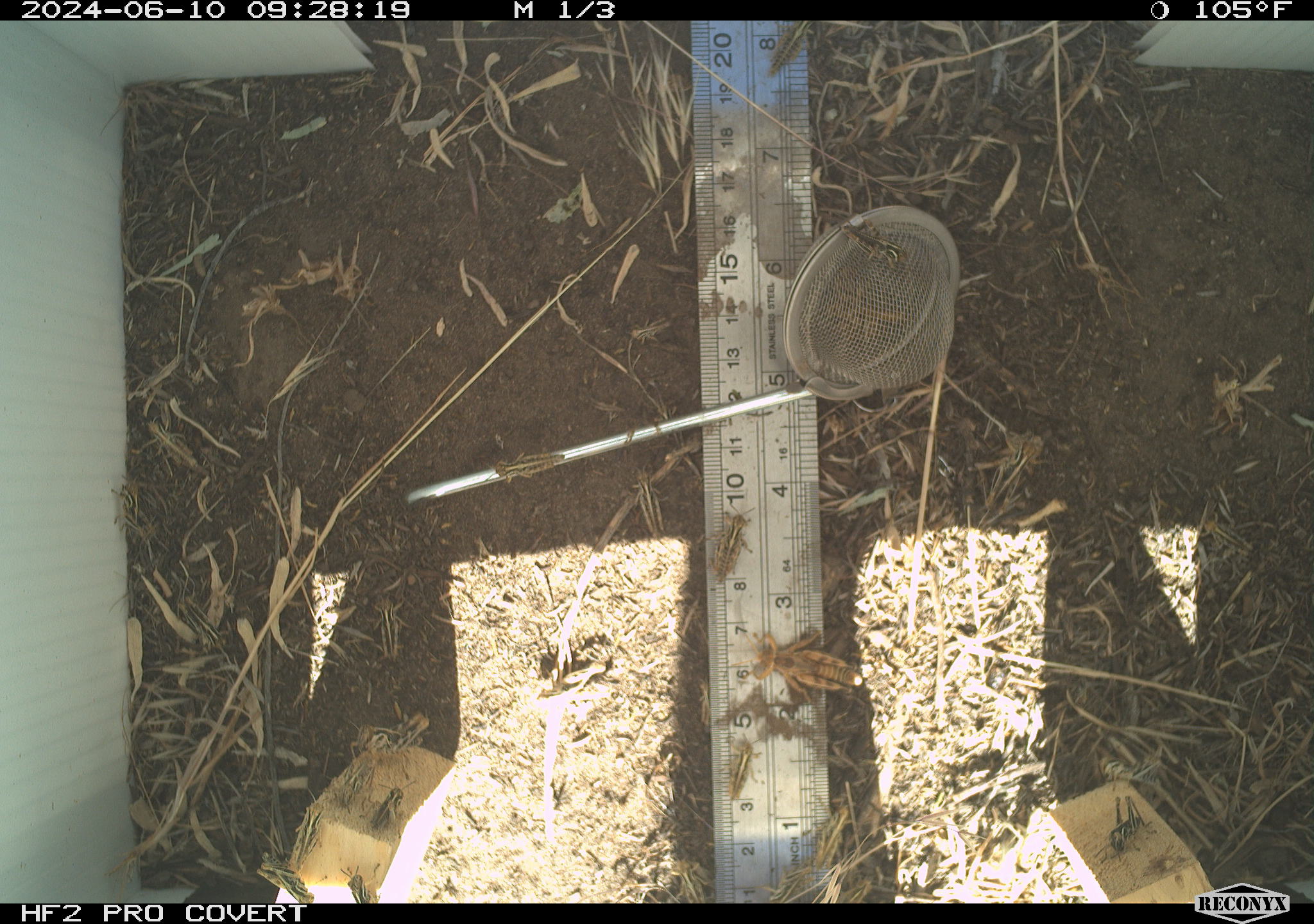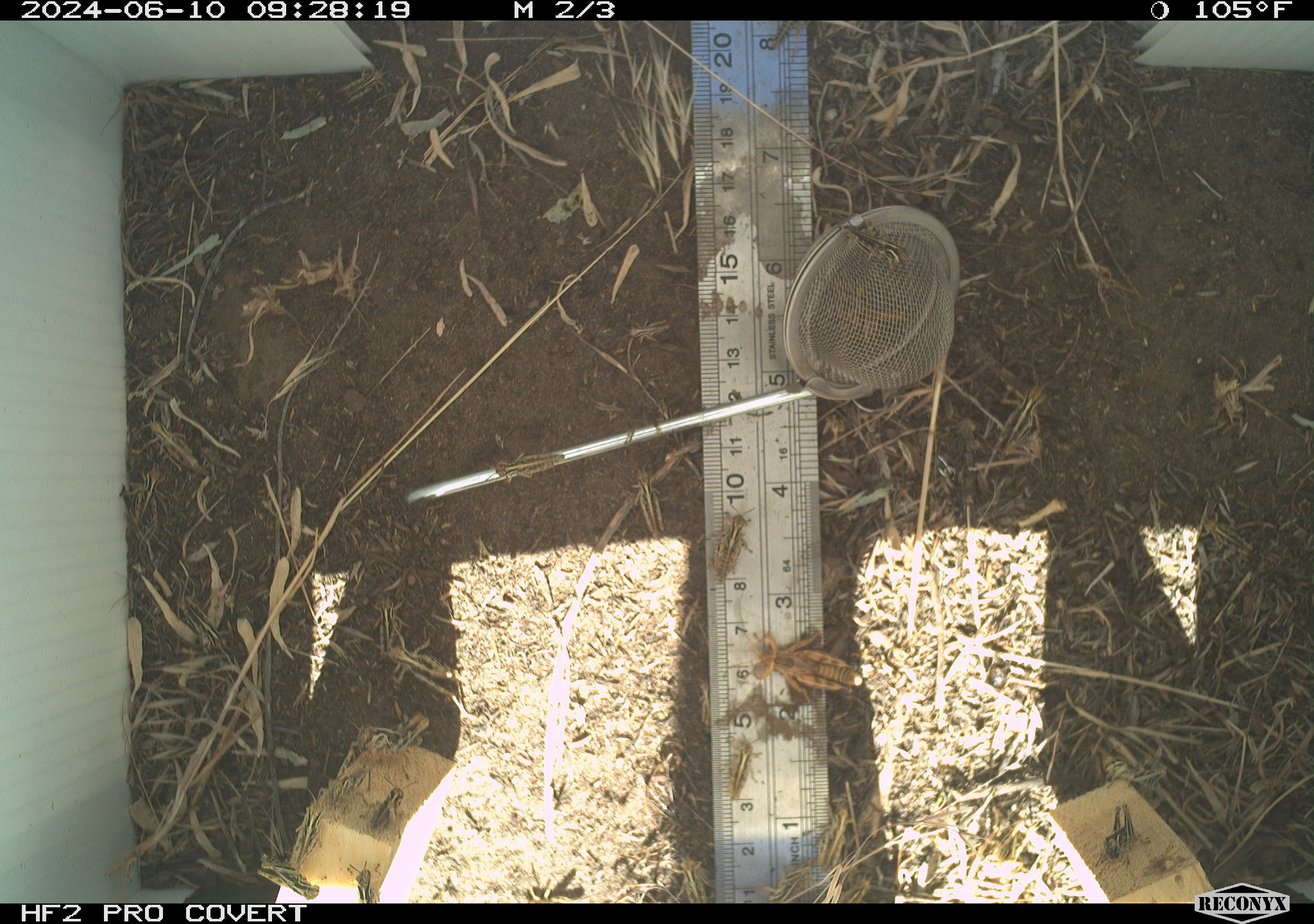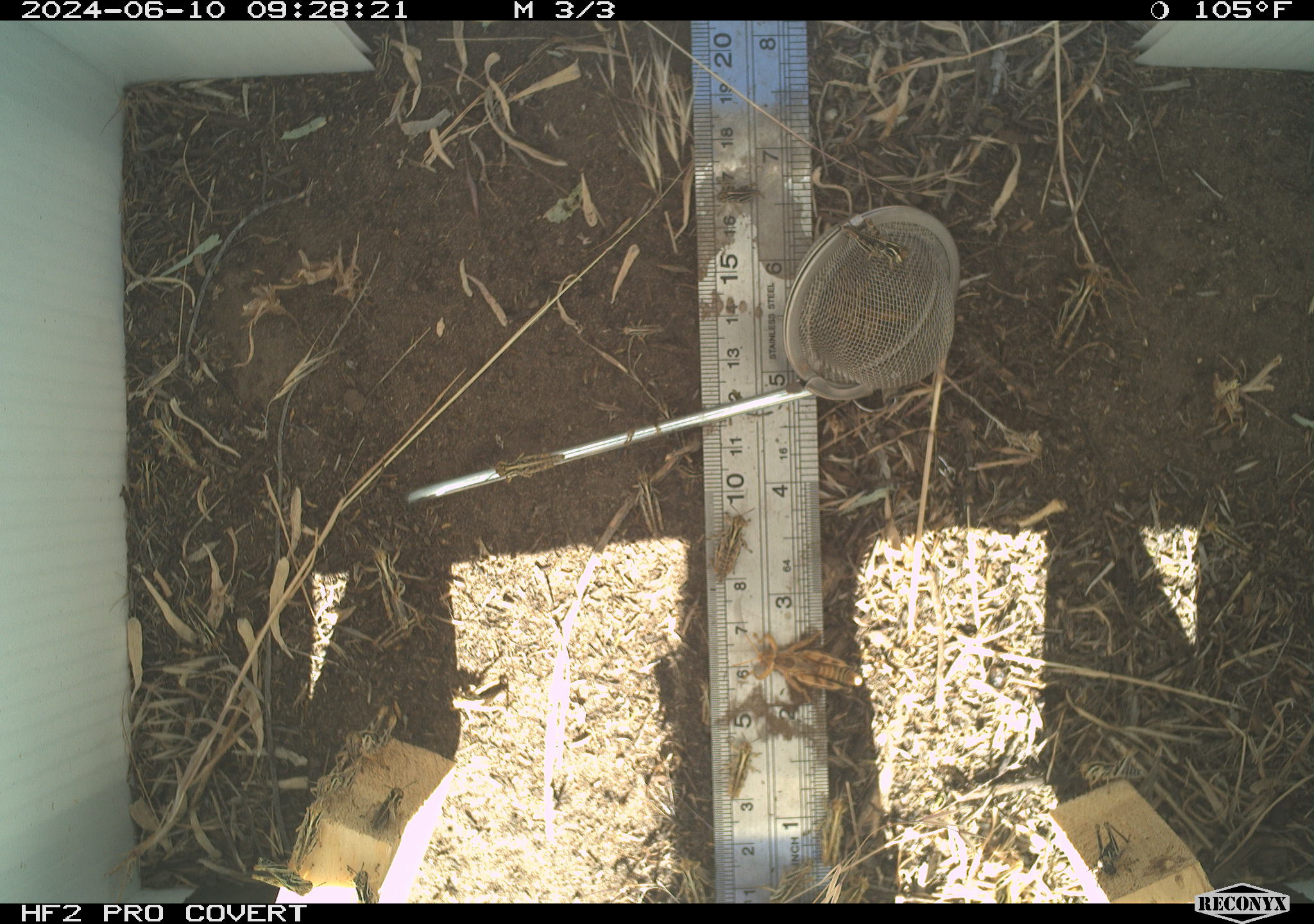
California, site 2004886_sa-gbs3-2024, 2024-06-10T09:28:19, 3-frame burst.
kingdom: Animalia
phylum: Arthropoda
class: Insecta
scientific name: Insecta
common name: insect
Insect (Insecta).